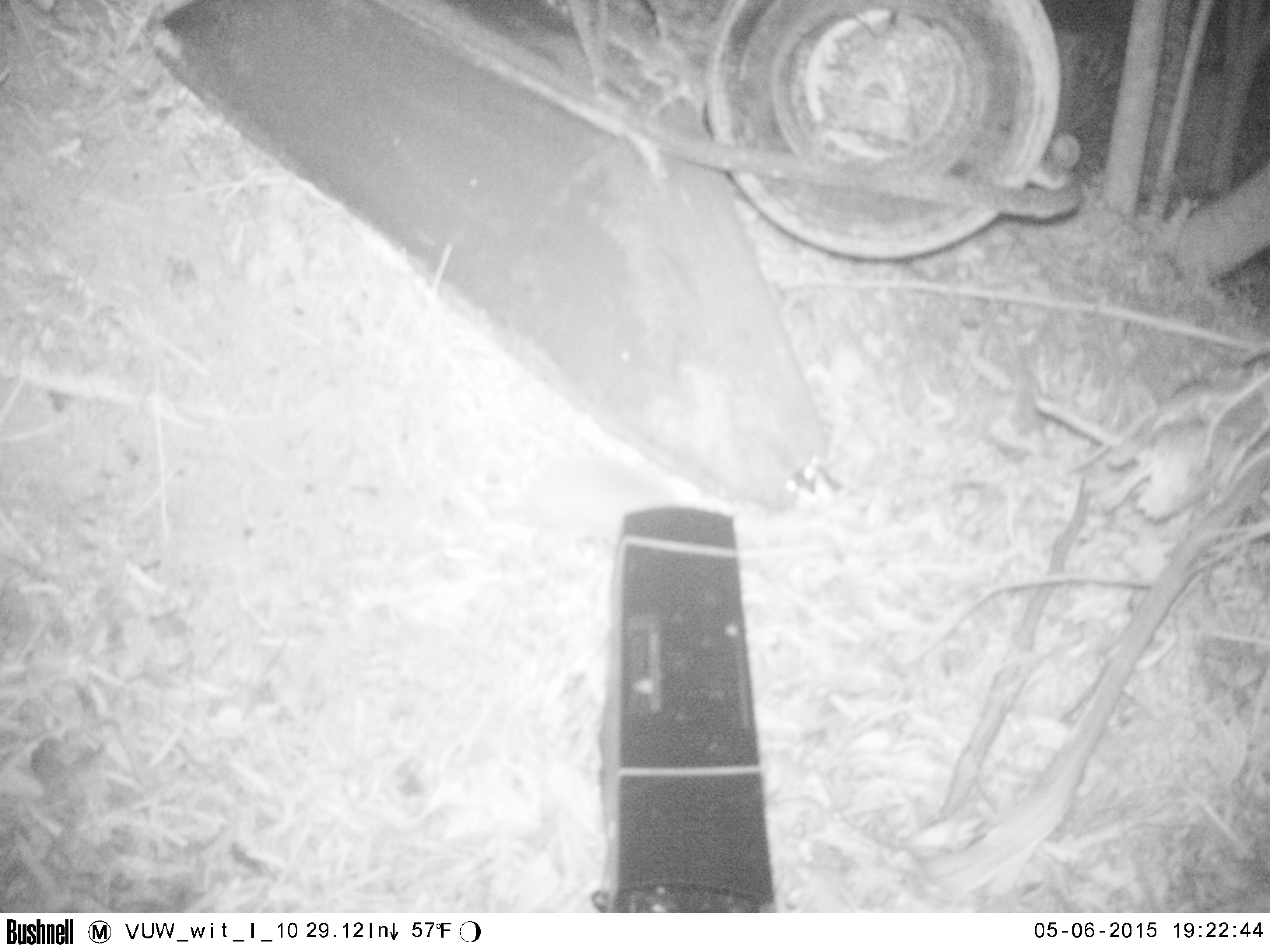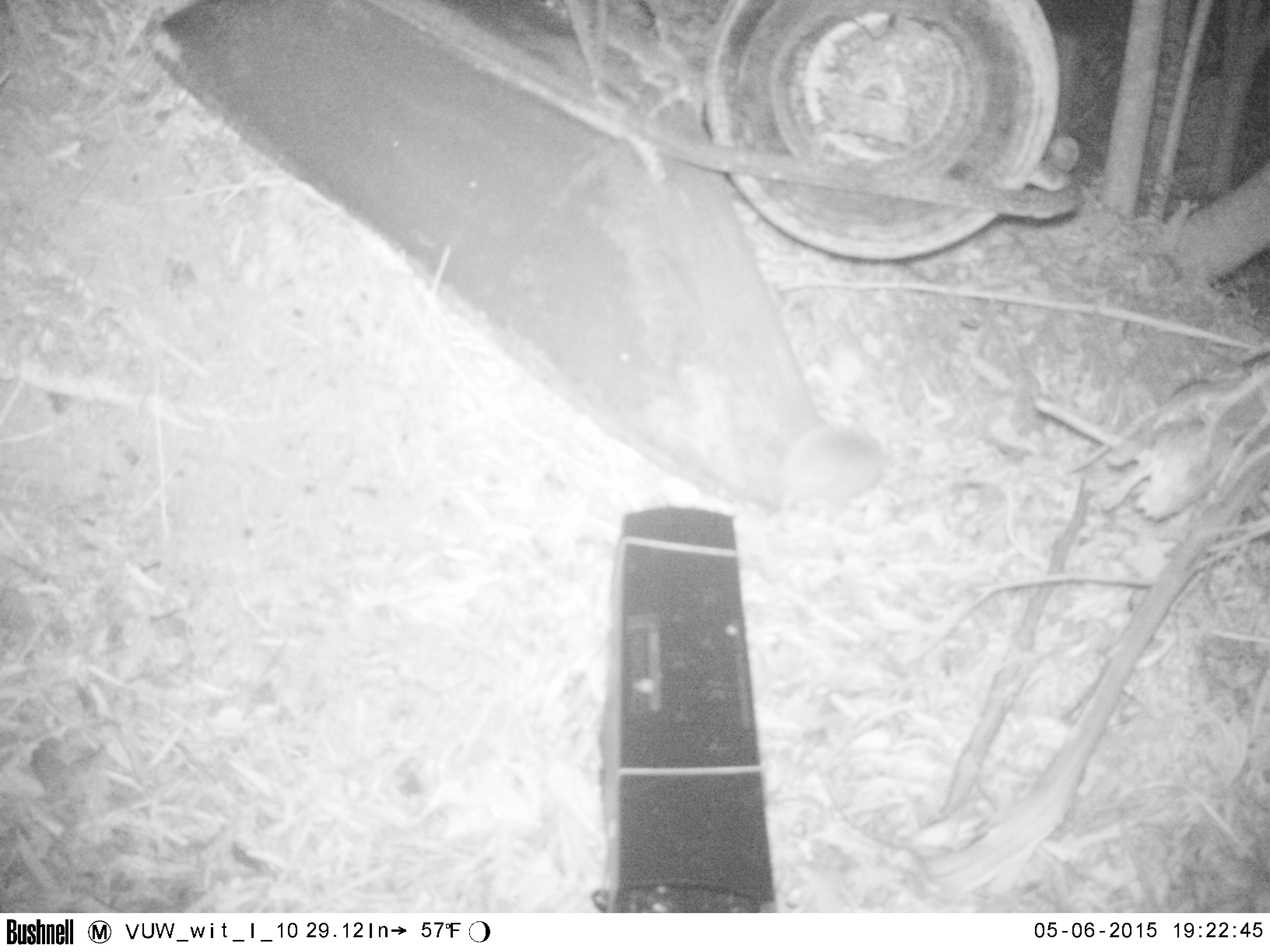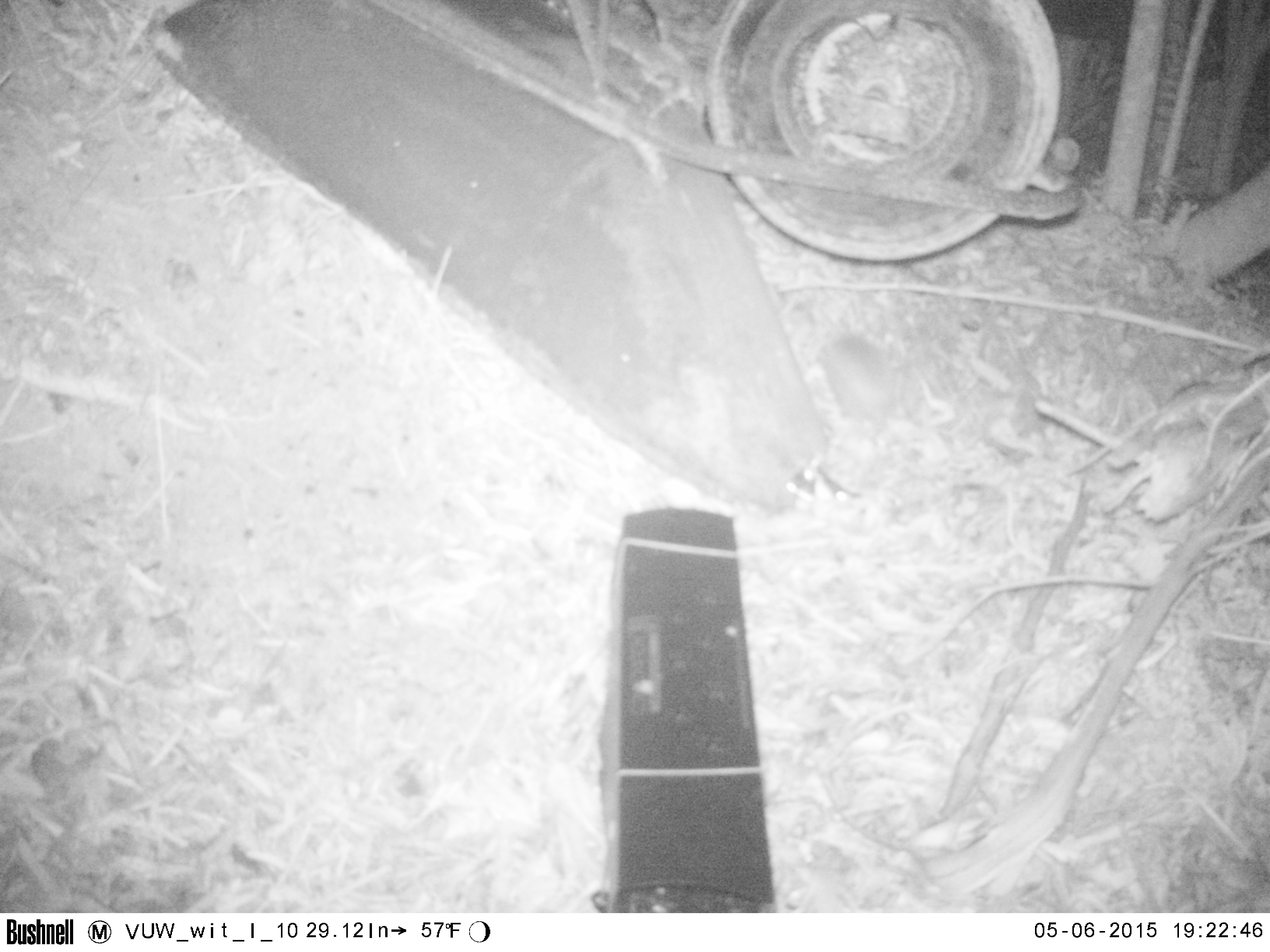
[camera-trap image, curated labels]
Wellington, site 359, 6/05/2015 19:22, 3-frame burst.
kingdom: Animalia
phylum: Chordata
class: Mammalia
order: Eulipotyphla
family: Erinaceidae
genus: Erinaceus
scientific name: Erinaceus europaeus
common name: hedgehog